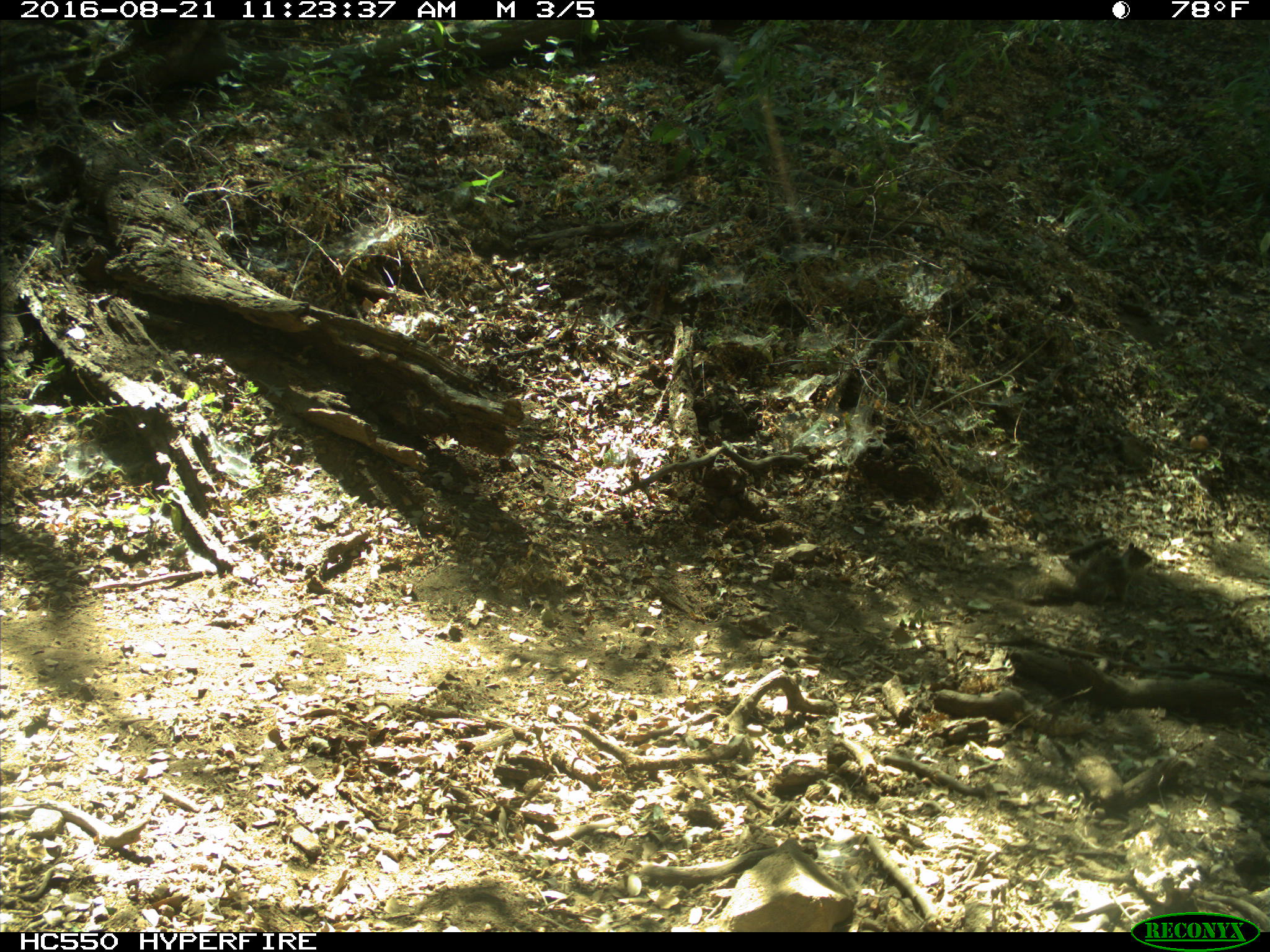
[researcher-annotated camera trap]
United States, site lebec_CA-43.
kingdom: Animalia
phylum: Chordata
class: Mammalia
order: Rodentia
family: Sciuridae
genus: Otospermophilus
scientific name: Otospermophilus beecheyi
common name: california ground squirrel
Otospermophilus beecheyi (california ground squirrel).